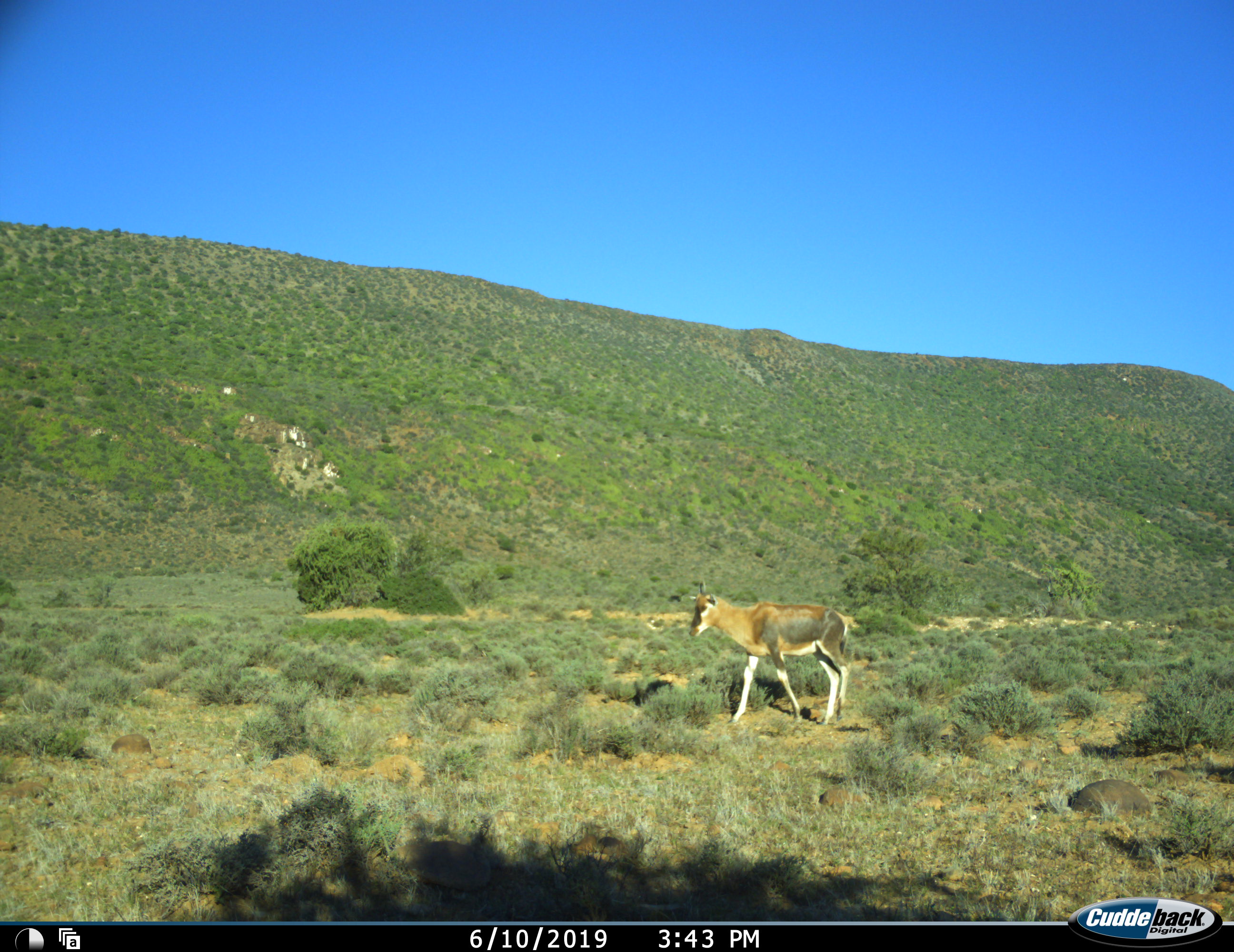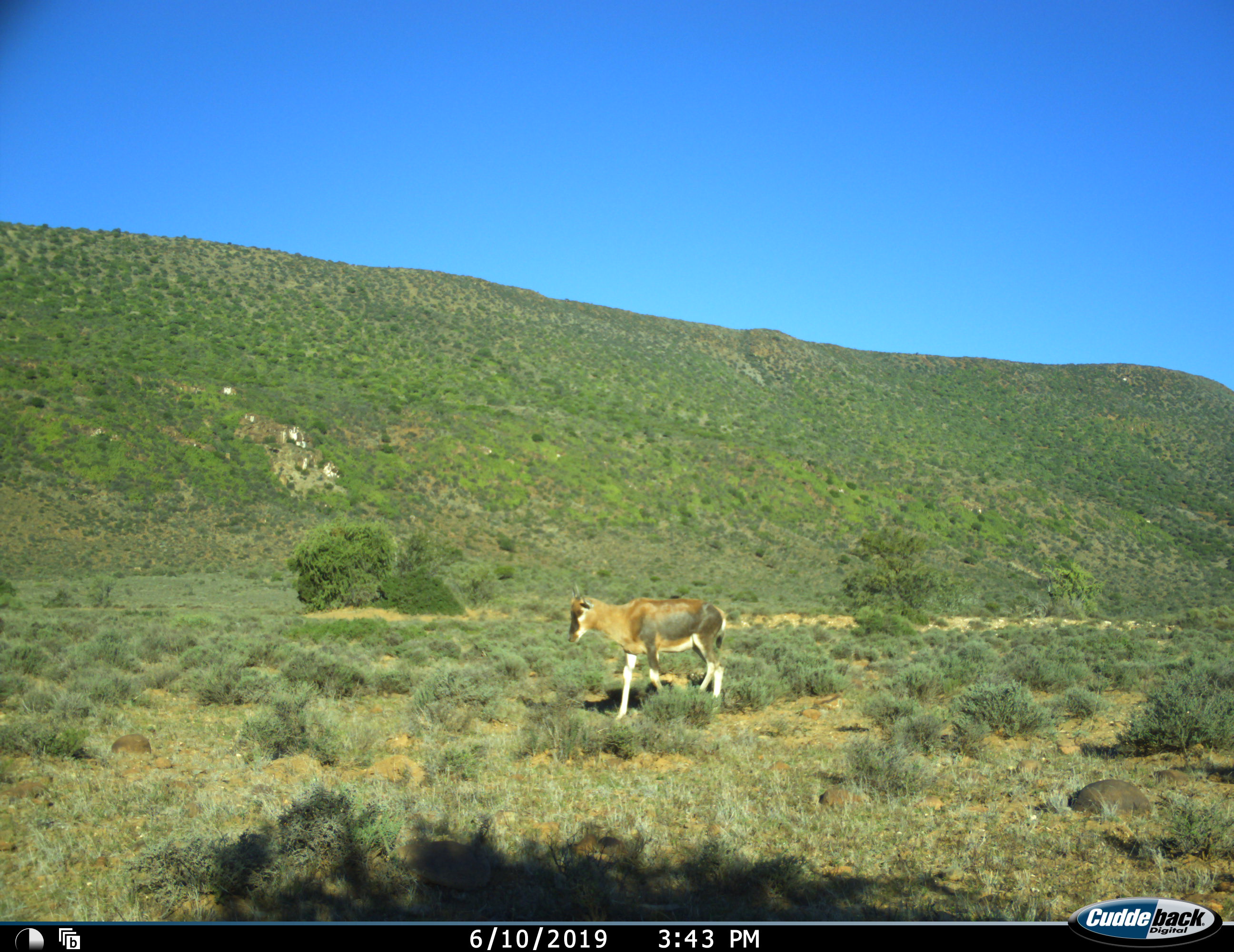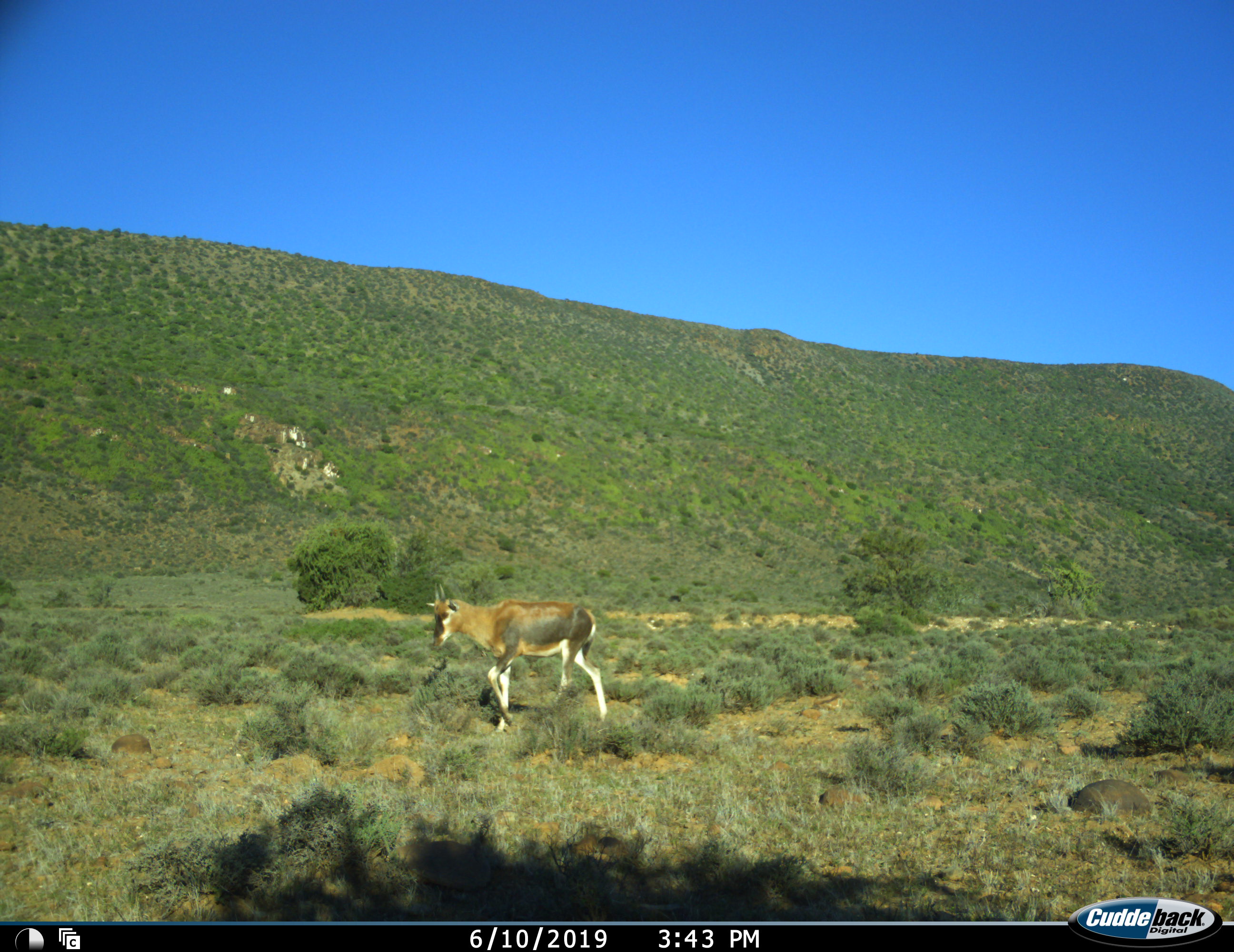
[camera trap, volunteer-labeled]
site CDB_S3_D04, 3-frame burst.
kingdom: Animalia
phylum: Chordata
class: Mammalia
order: Artiodactyla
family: Bovidae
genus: Damaliscus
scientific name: Damaliscus pygargus phillipsi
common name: blesbok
Blesbok (Damaliscus pygargus phillipsi), count 1. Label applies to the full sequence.